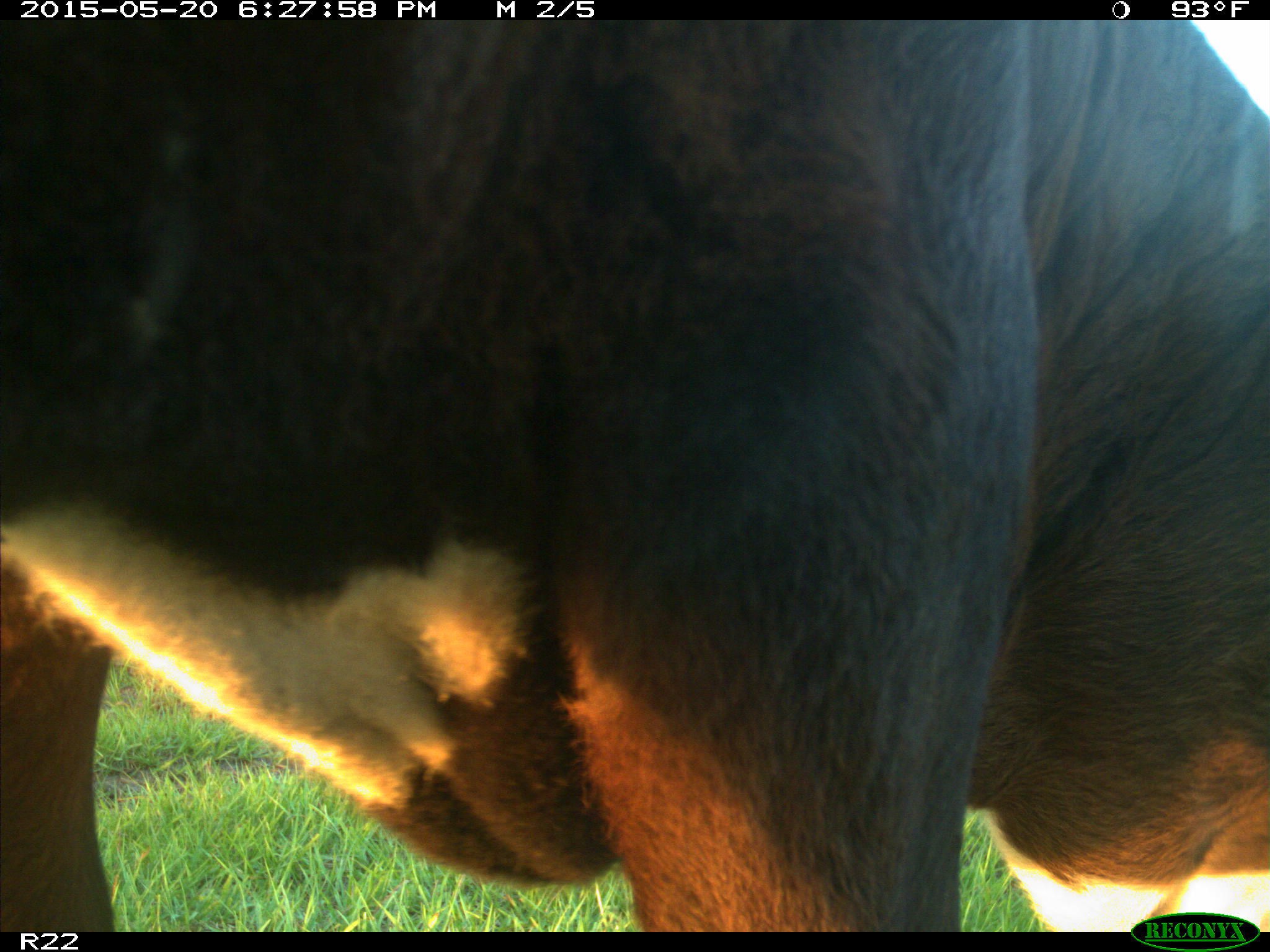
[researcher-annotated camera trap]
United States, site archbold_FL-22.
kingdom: Animalia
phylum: Chordata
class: Mammalia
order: Artiodactyla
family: Bovidae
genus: Bos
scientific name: Bos taurus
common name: domestic cow